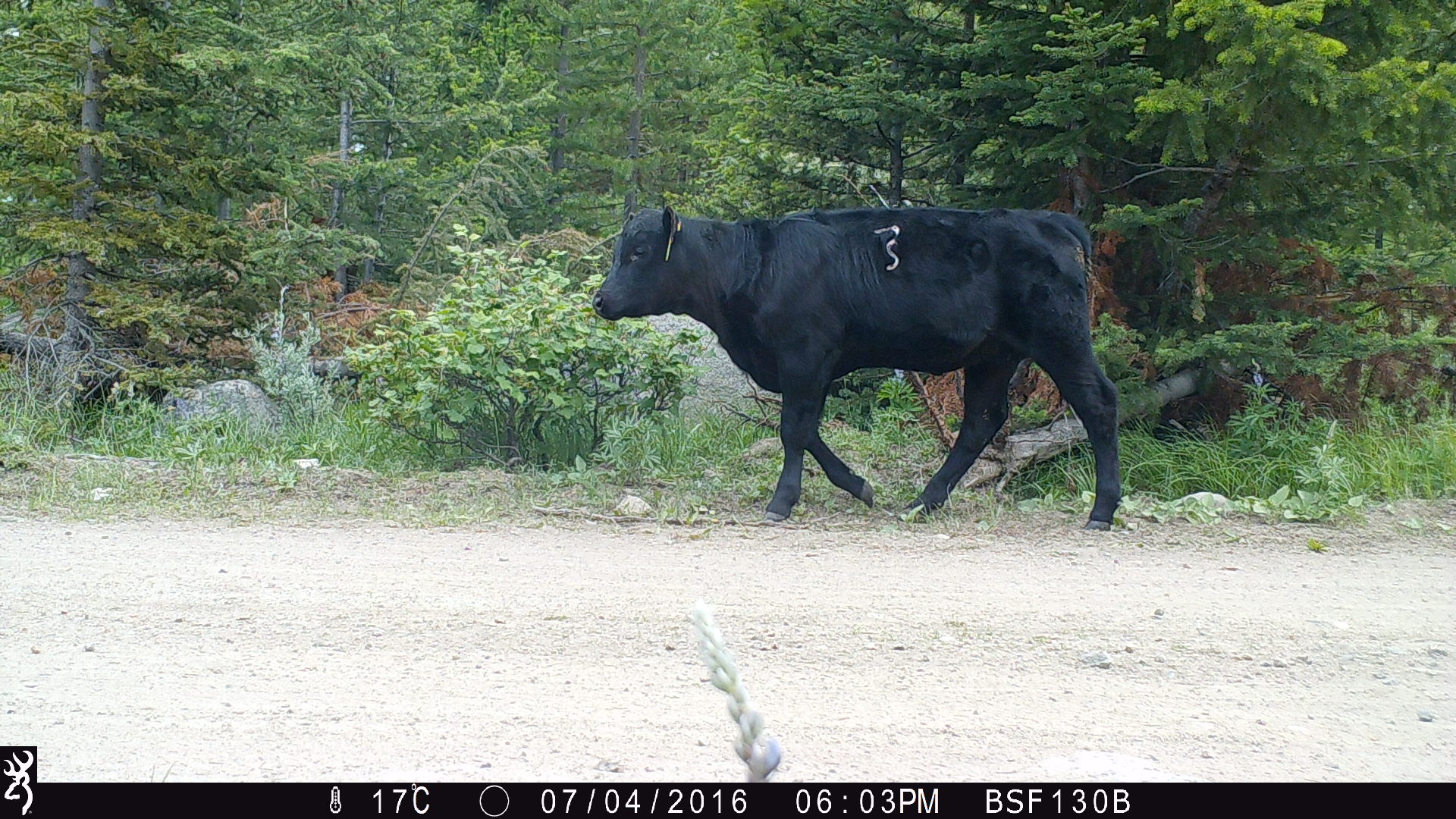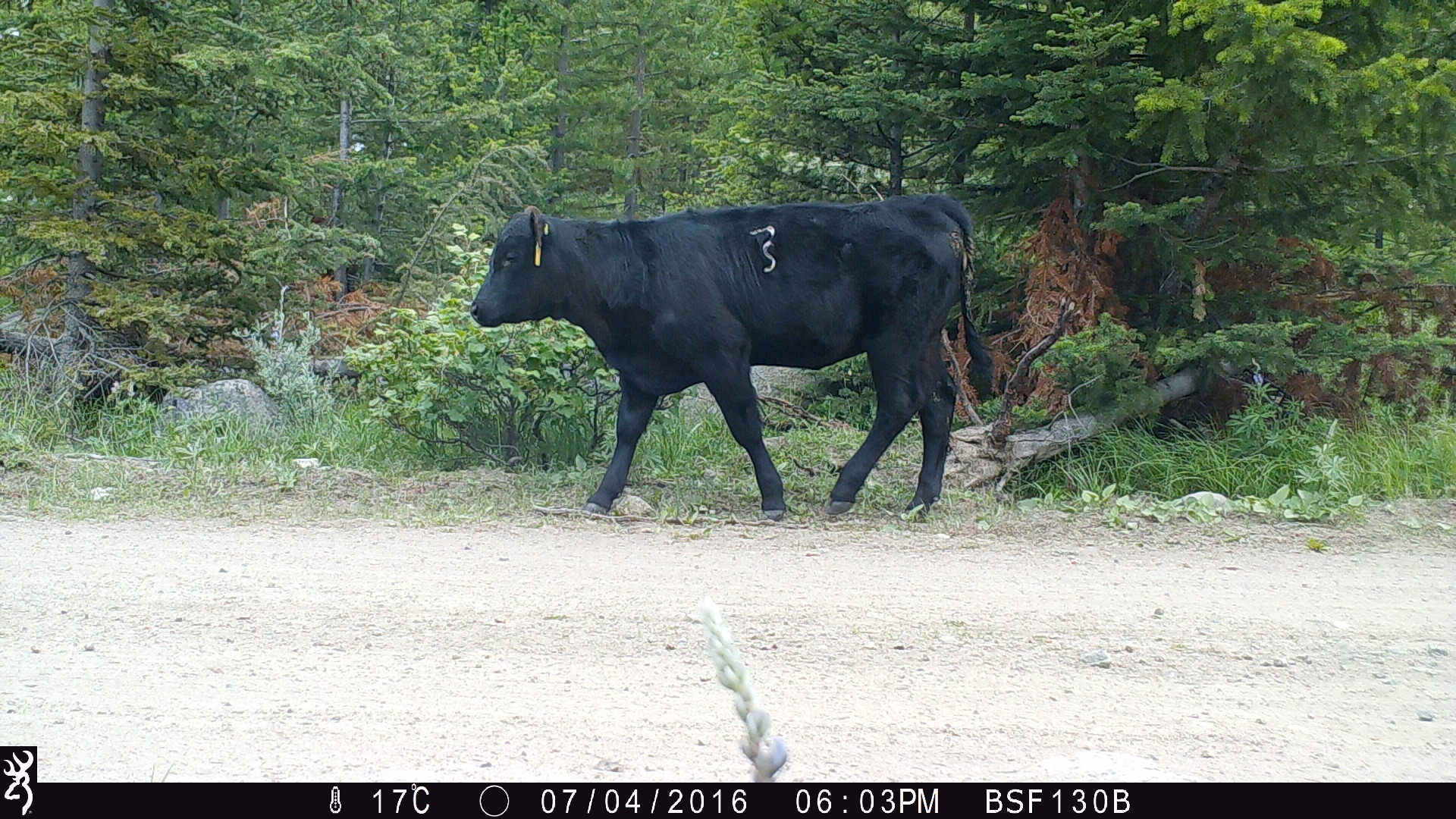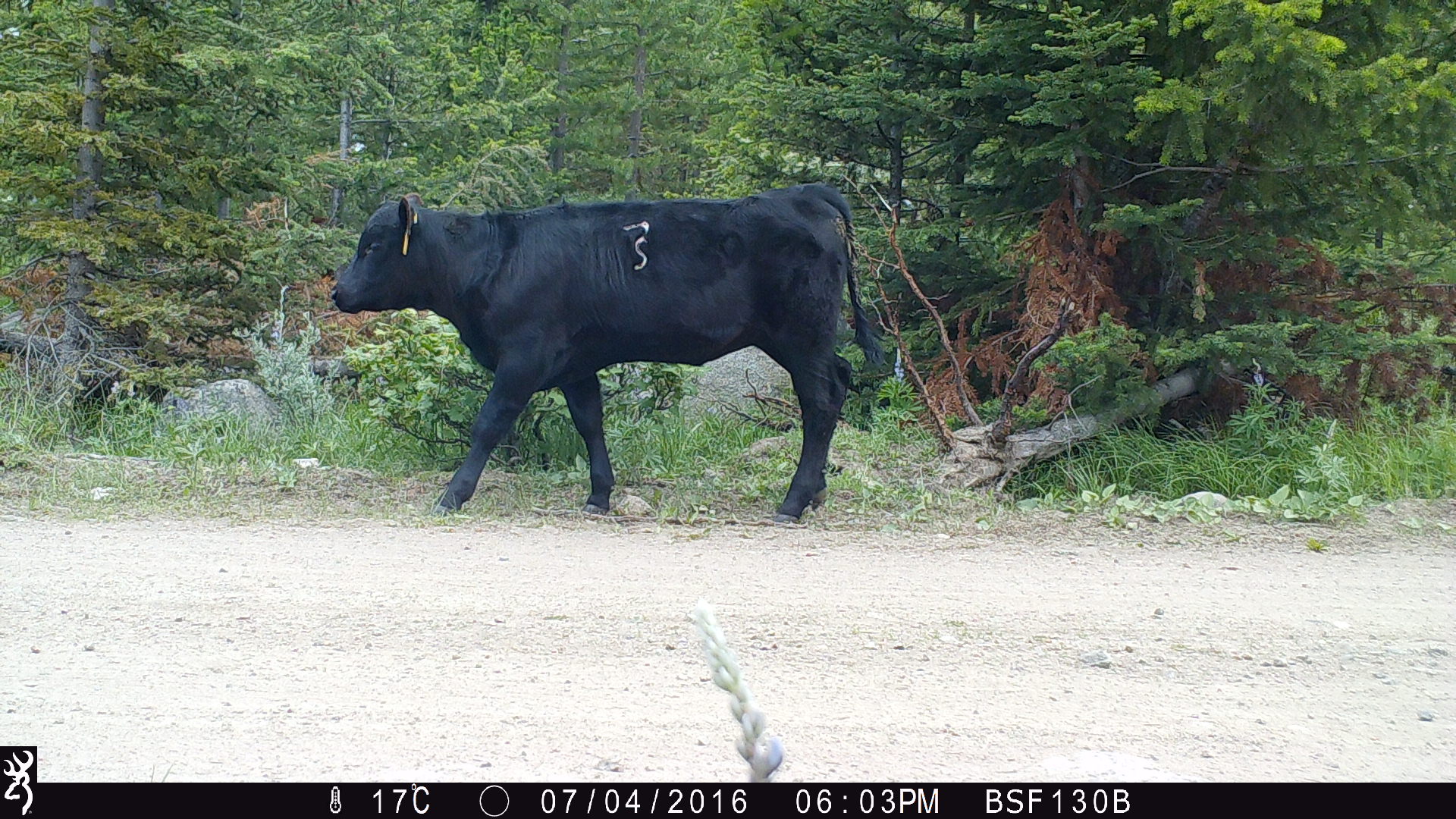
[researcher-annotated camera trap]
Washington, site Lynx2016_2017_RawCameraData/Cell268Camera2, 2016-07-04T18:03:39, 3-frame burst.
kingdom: Animalia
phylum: Chordata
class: Mammalia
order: Artiodactyla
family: Bovidae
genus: Bos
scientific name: Bos taurus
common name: domestic cattle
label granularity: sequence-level